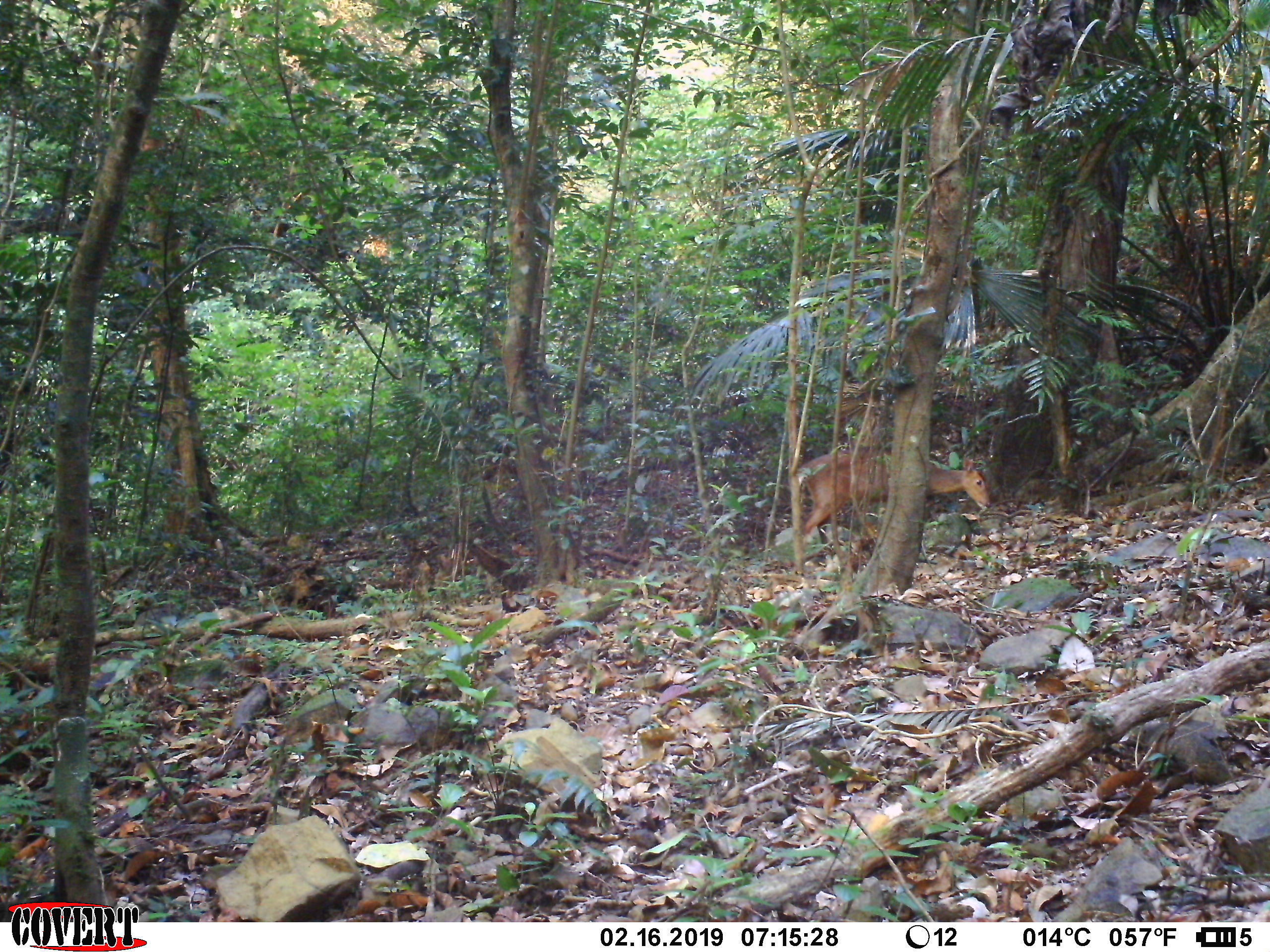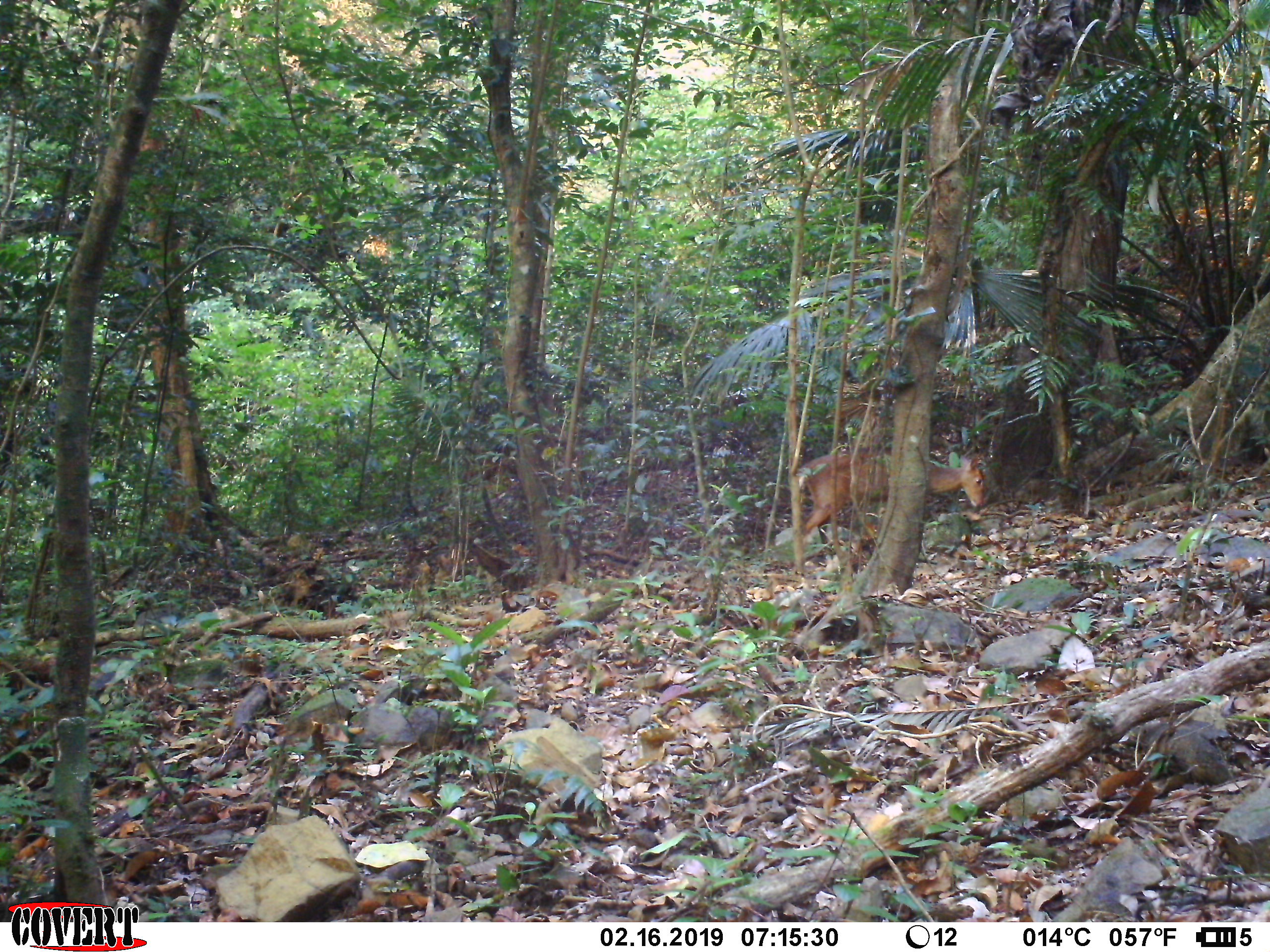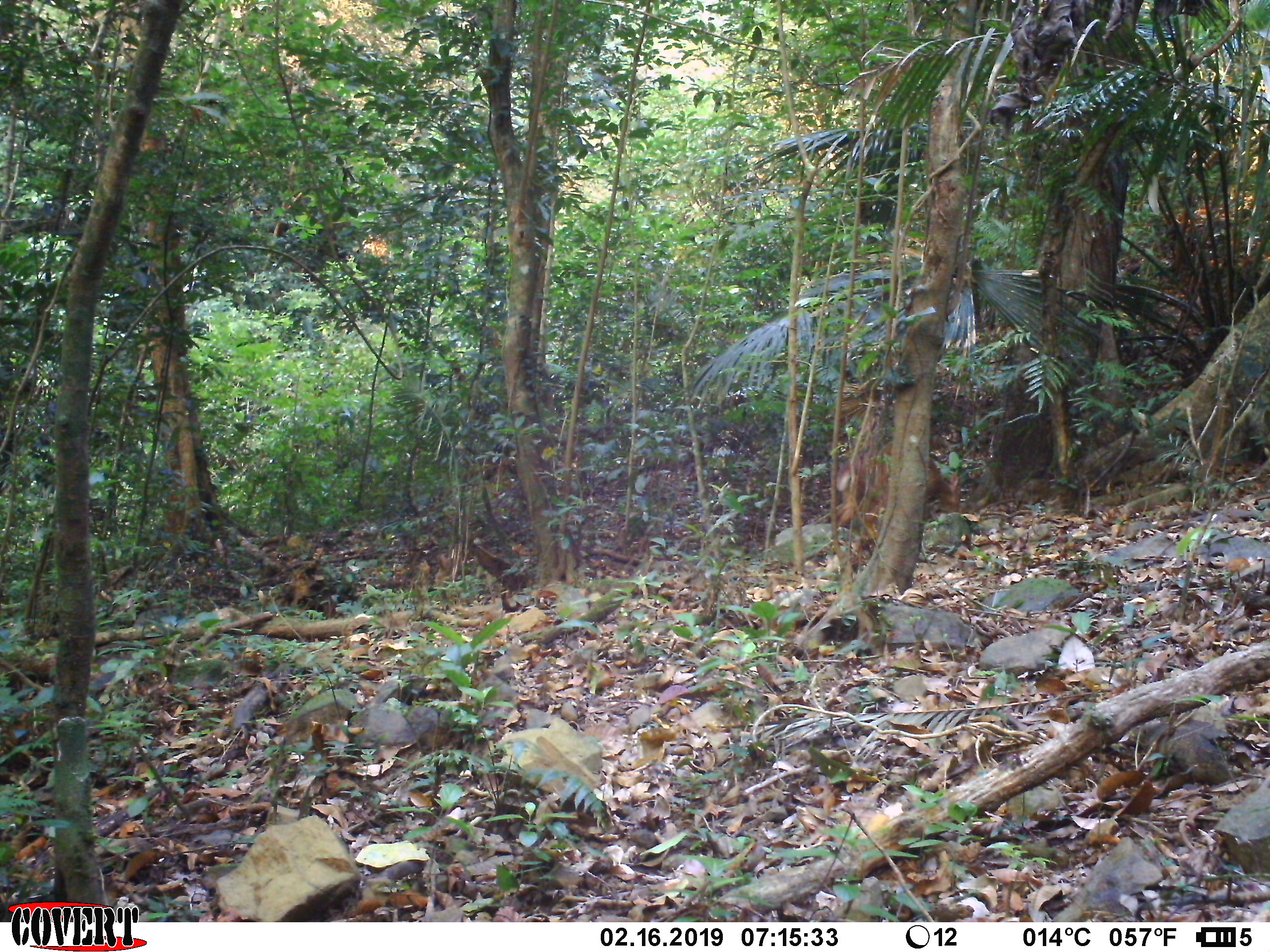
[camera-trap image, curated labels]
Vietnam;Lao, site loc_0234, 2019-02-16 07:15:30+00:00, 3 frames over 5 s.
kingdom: Animalia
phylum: Chordata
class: Mammalia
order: Artiodactyla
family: Cervidae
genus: Muntiacus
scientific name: Muntiacus vuquangensis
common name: large-antlered muntjac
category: large antlered muntjac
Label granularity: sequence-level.